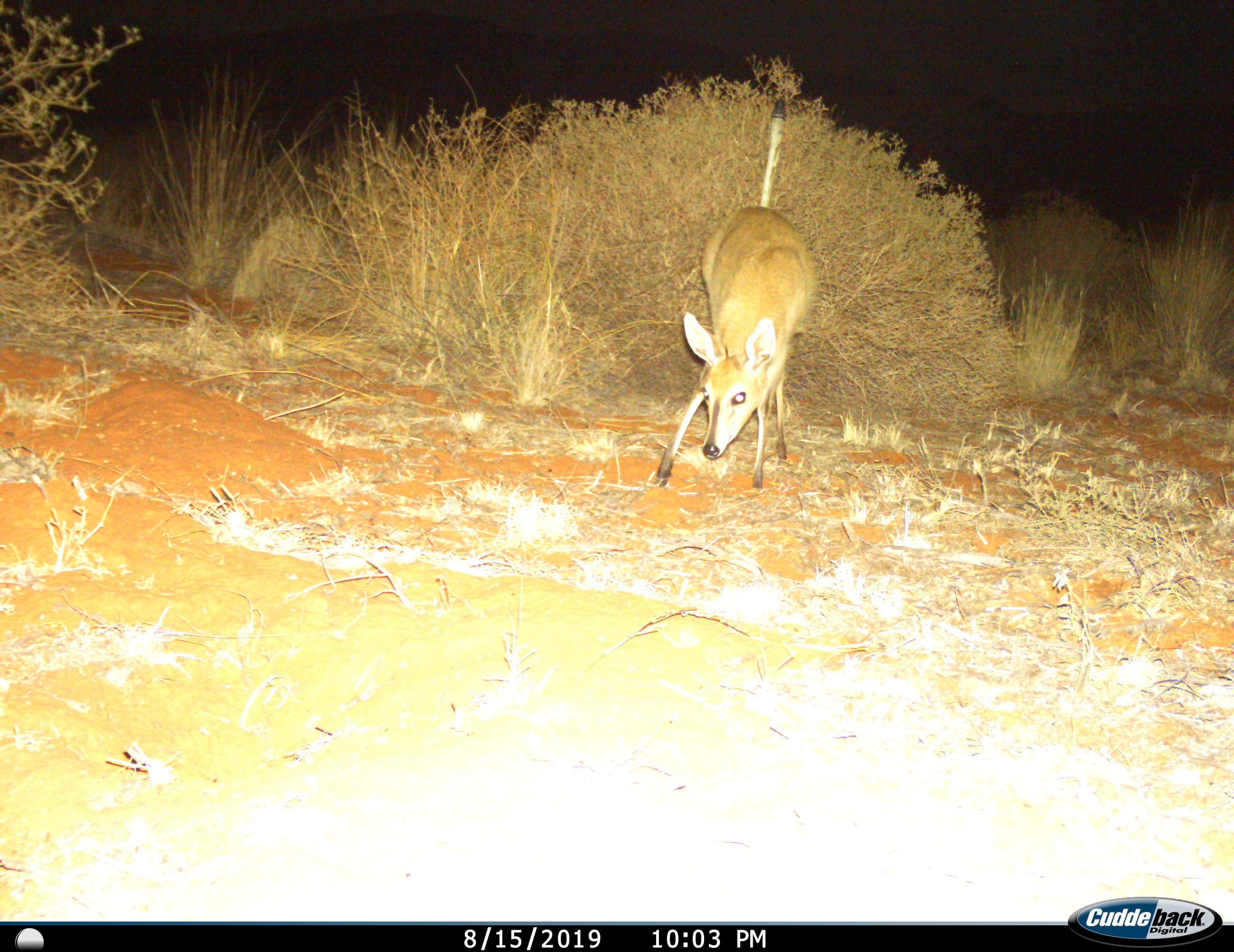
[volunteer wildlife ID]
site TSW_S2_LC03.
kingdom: Animalia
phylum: Chordata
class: Mammalia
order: Artiodactyla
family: Bovidae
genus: Sylvicapra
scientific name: Sylvicapra grimmia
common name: common duiker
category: duikercommongrey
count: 1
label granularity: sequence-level